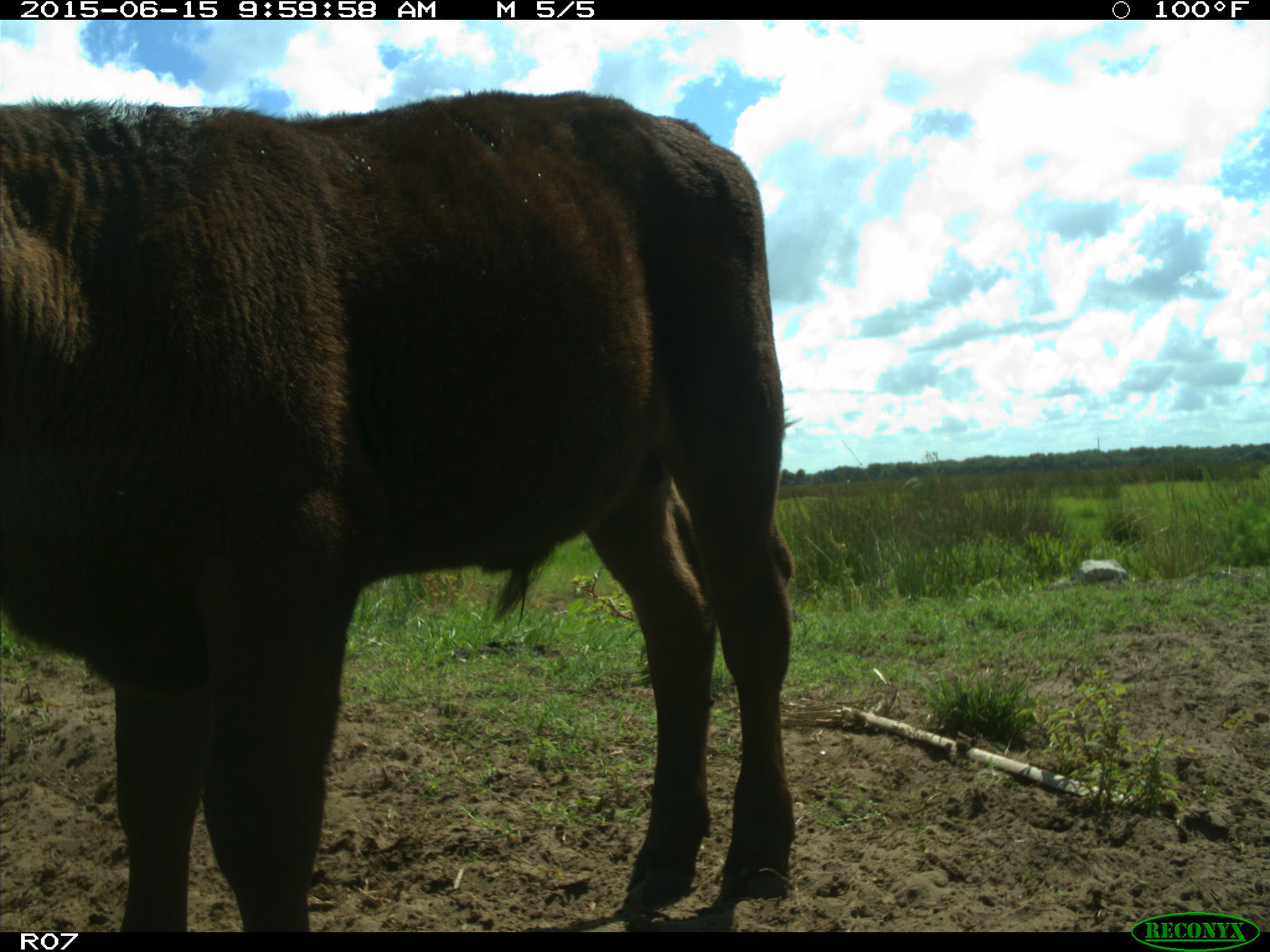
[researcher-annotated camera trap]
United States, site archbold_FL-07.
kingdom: Animalia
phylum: Chordata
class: Mammalia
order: Artiodactyla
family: Bovidae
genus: Bos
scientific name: Bos taurus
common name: domestic cow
Bos taurus (domestic cow).